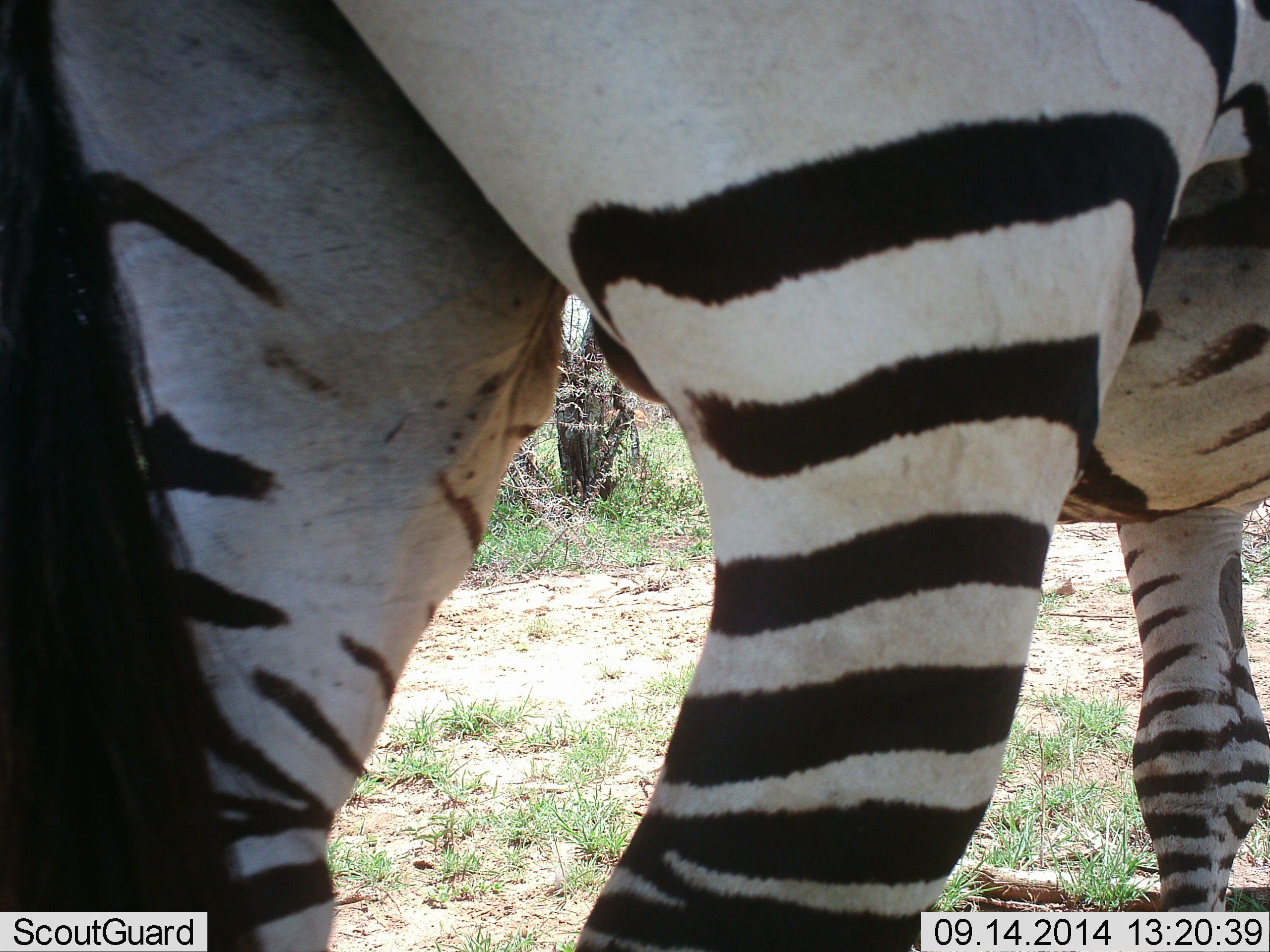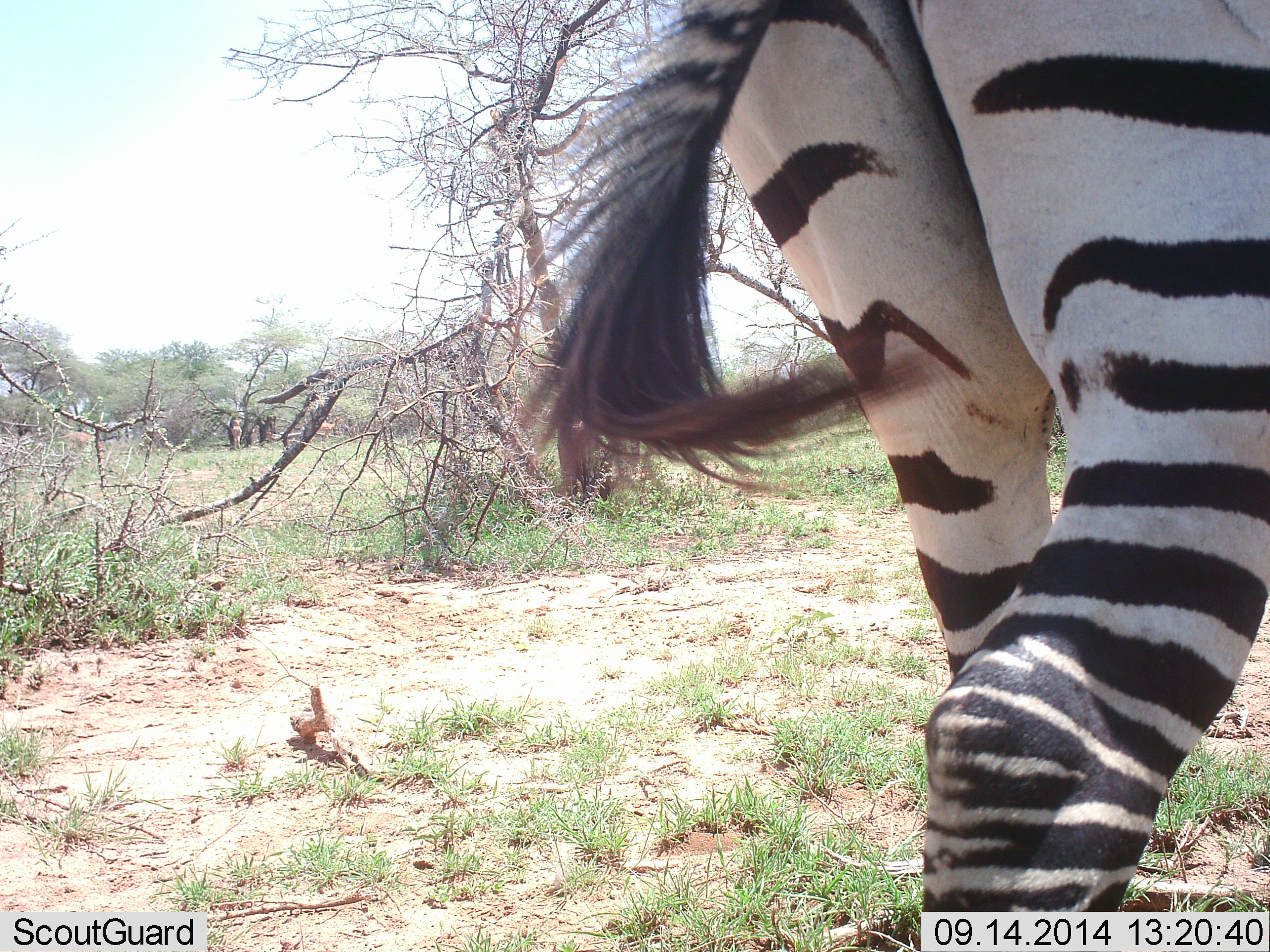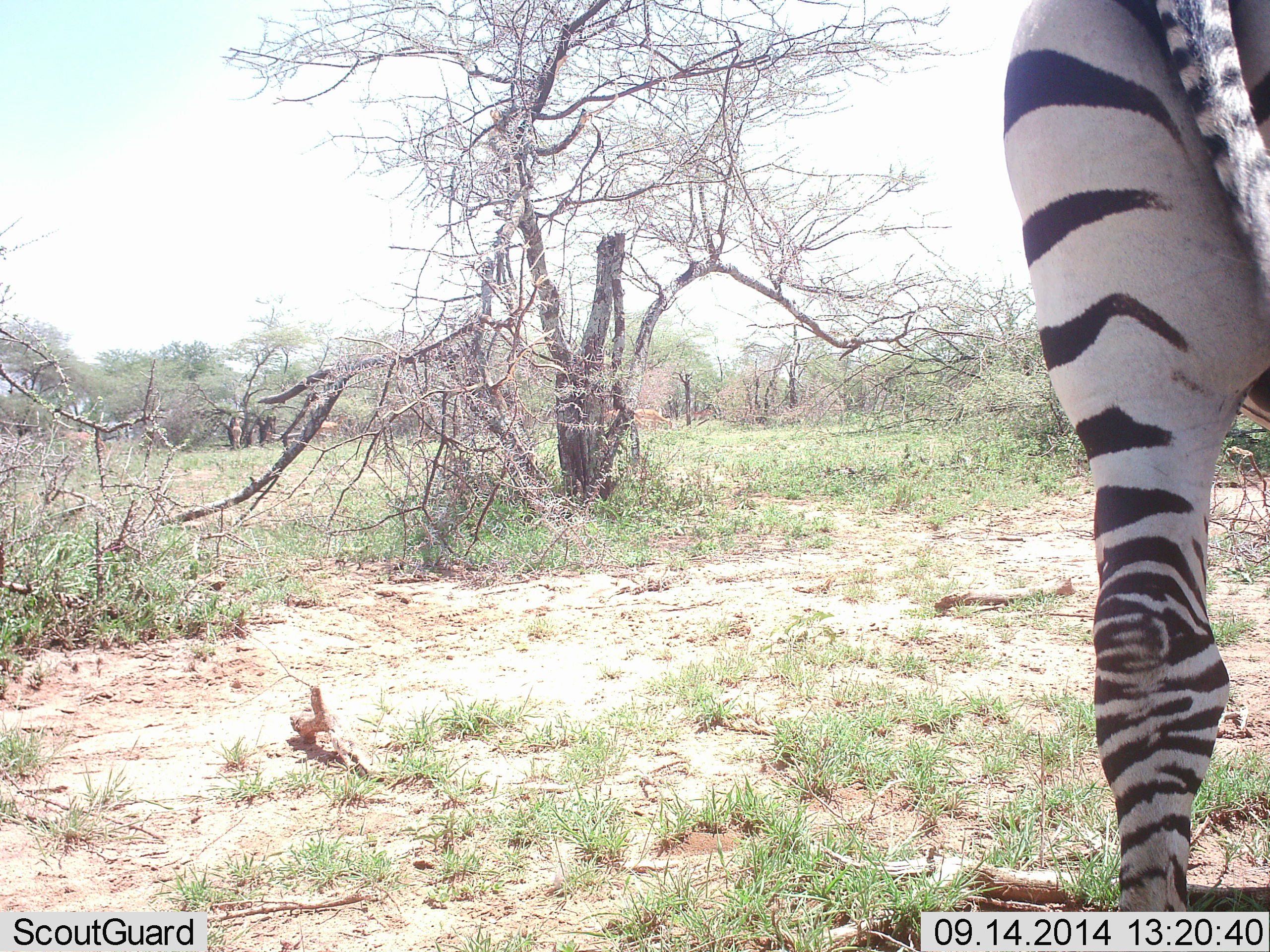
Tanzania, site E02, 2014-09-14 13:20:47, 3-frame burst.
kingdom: Animalia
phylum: Chordata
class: Mammalia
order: Perissodactyla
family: Equidae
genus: Equus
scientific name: Equus quagga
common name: plains zebra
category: zebra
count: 1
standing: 20%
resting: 0%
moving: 100%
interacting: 0%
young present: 0%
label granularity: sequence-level